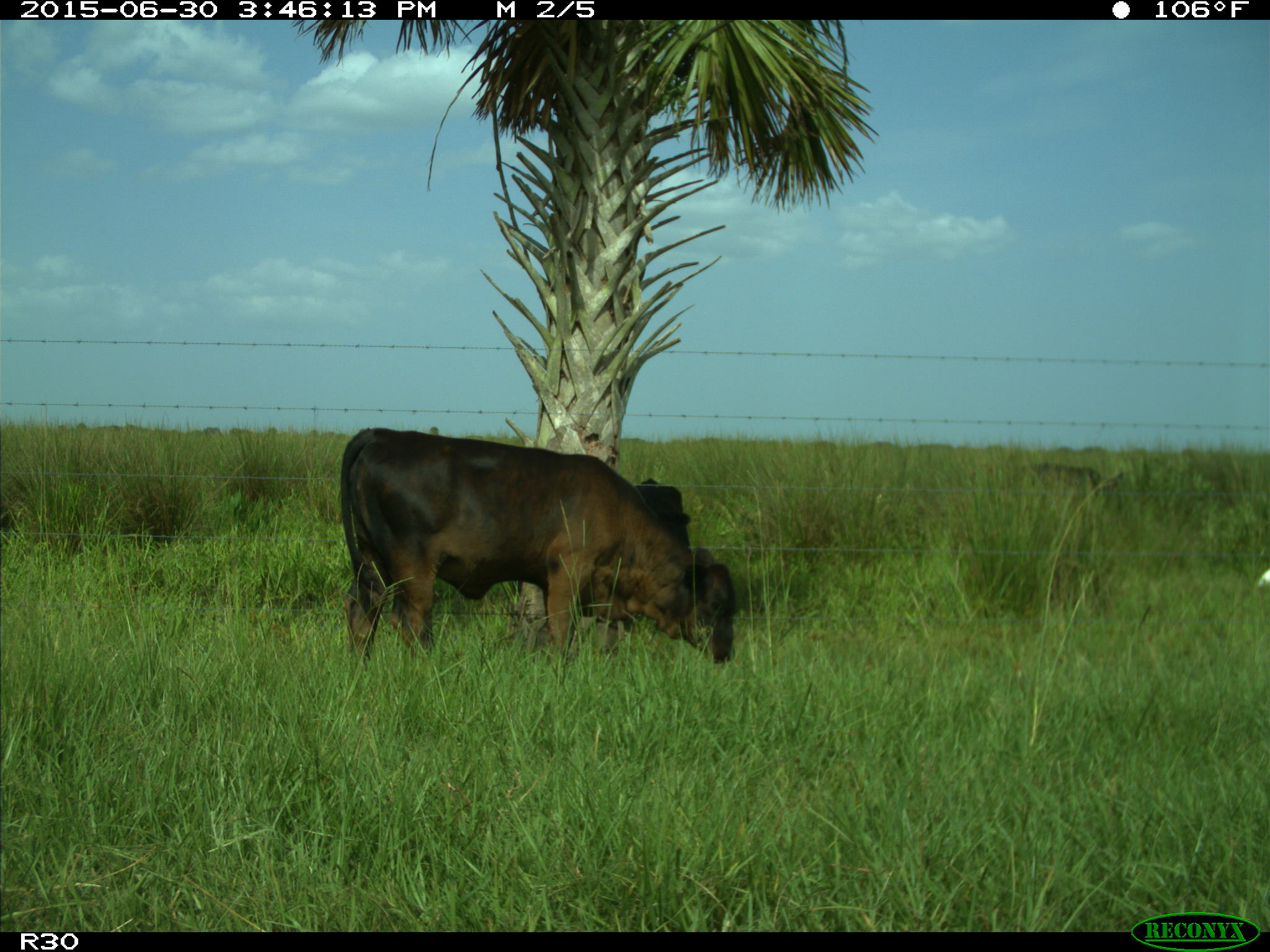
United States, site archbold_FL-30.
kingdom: Animalia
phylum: Chordata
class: Mammalia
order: Artiodactyla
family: Bovidae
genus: Bos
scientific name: Bos taurus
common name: domestic cow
Bos taurus (domestic cow).